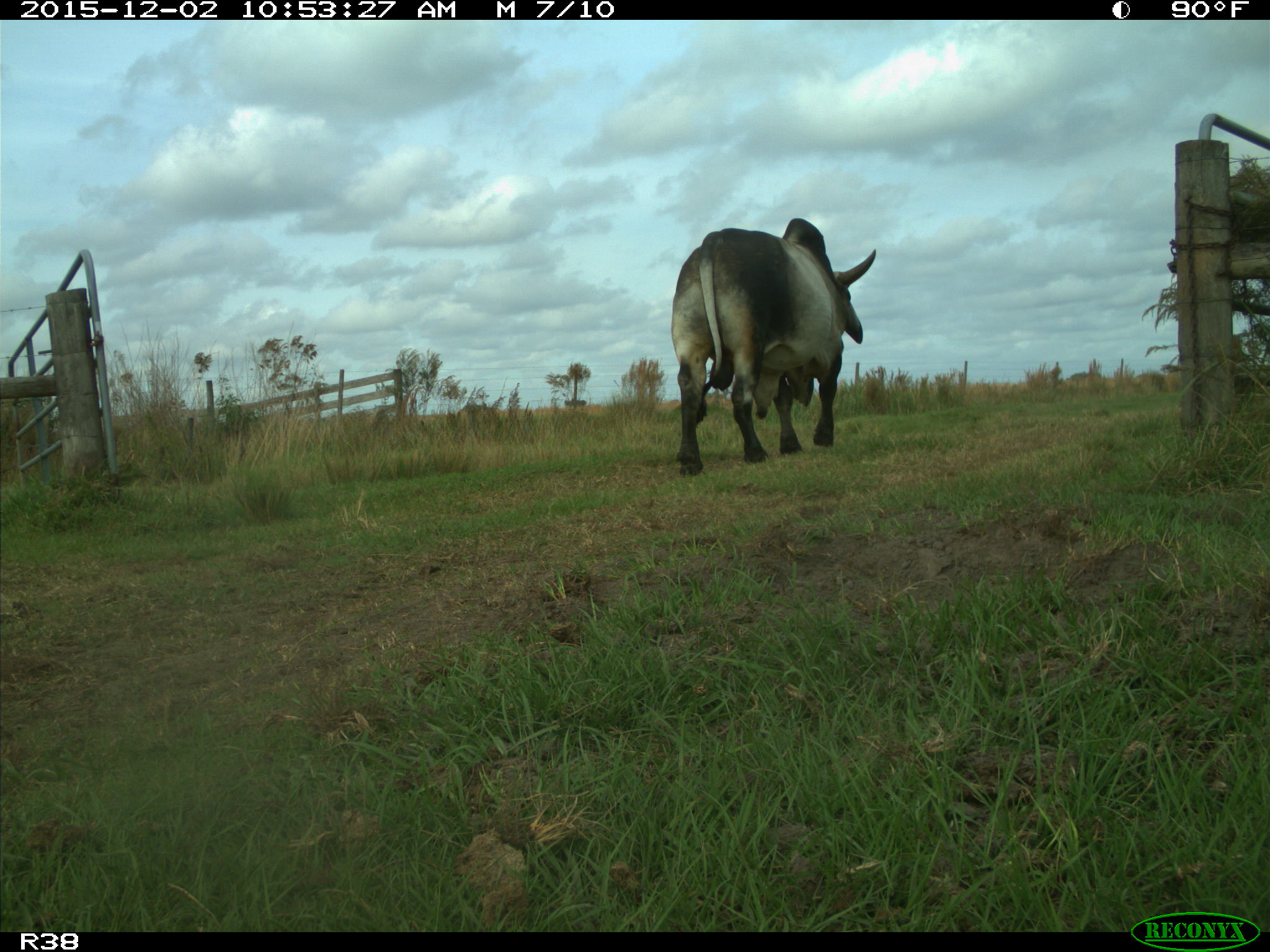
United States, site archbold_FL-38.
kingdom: Animalia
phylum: Chordata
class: Mammalia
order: Artiodactyla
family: Bovidae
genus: Bos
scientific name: Bos taurus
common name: domestic cow